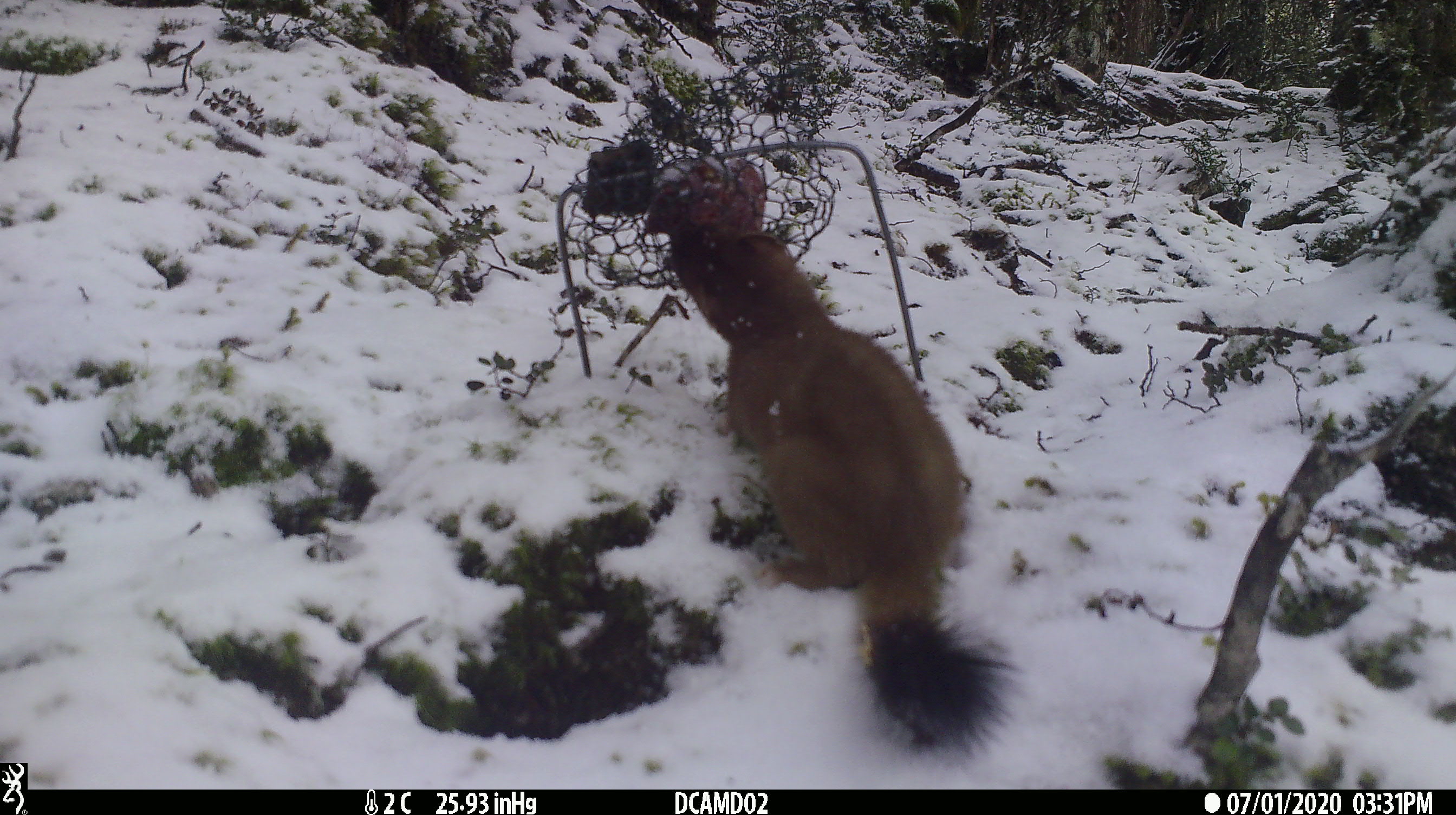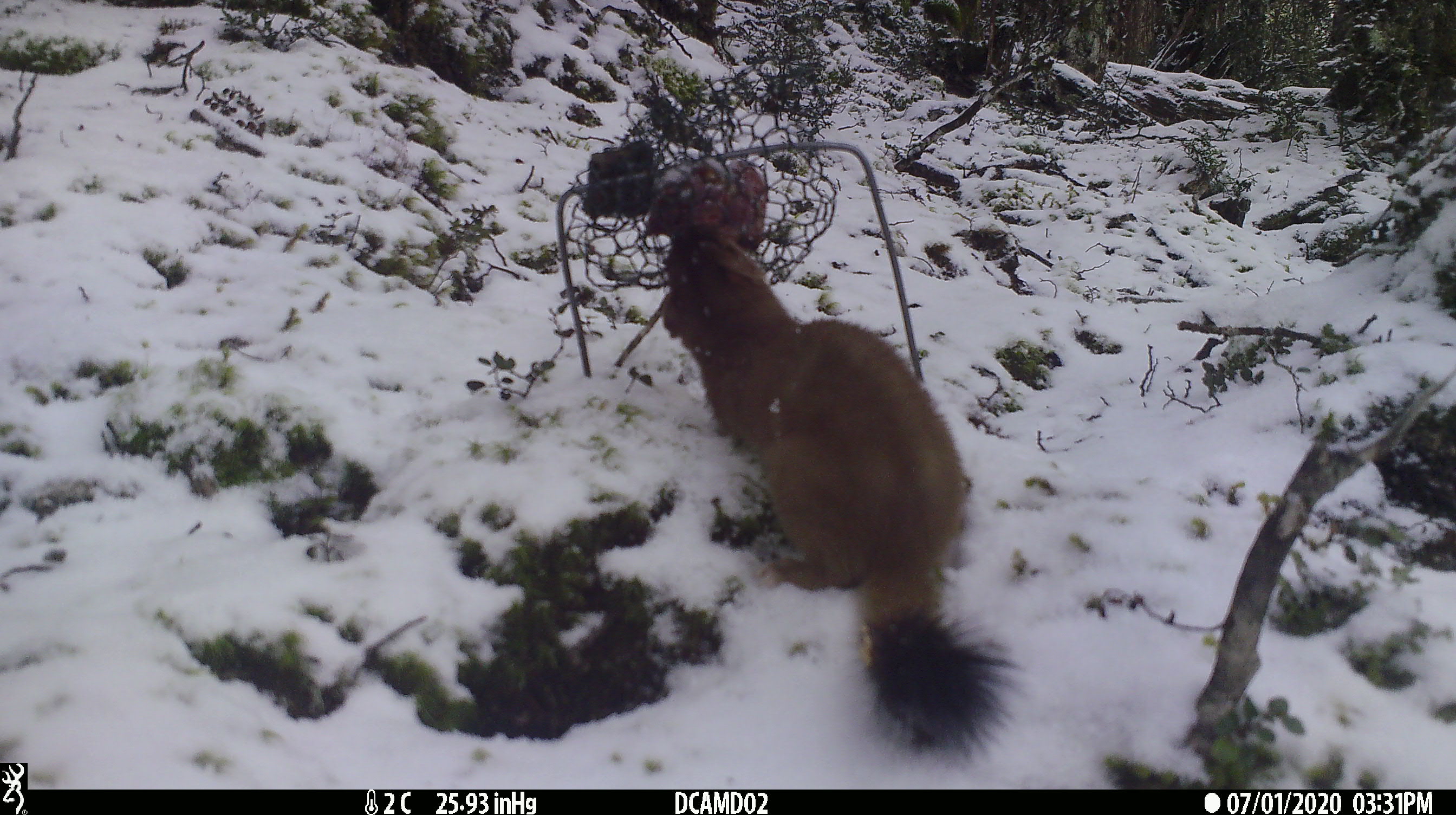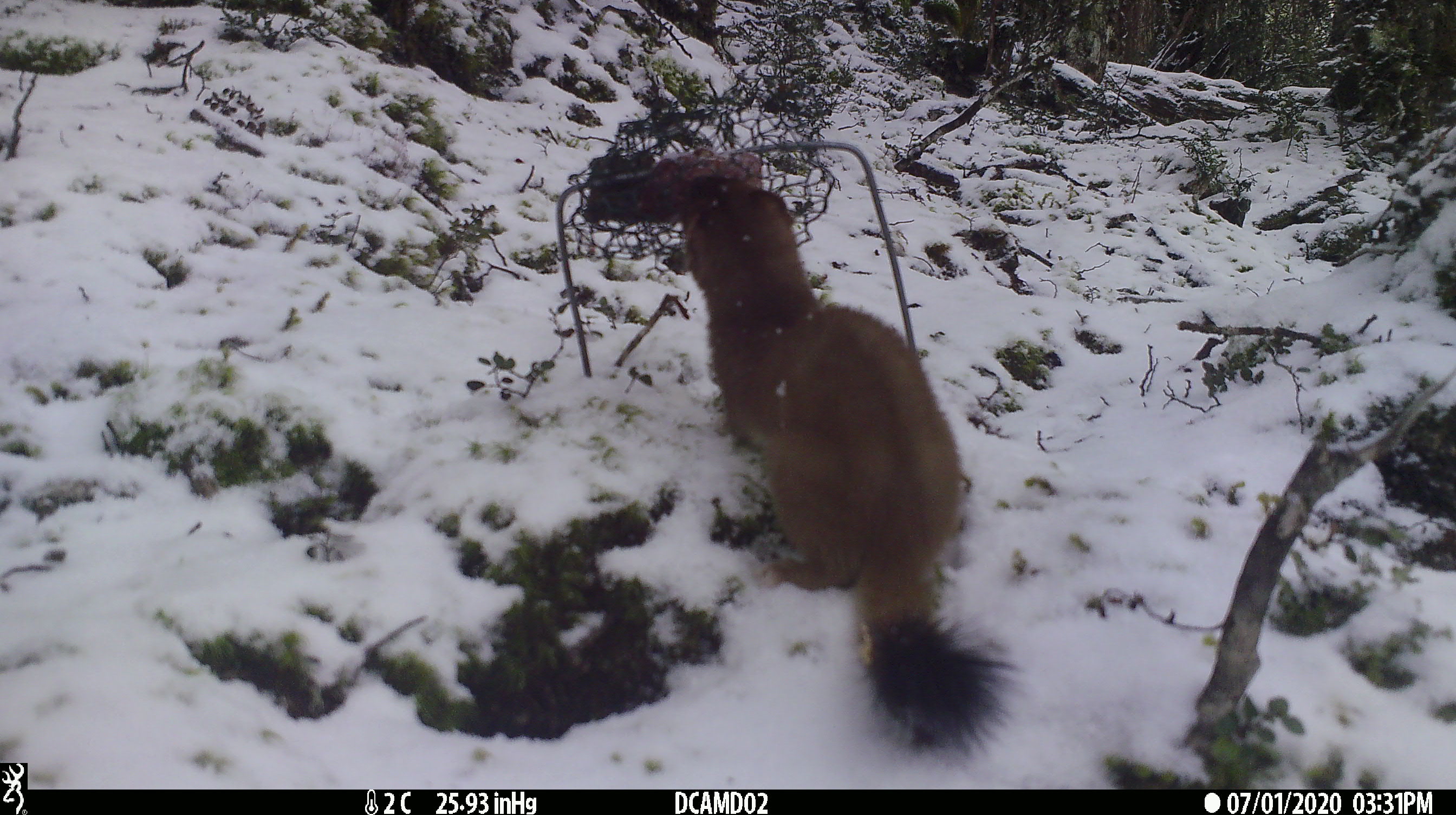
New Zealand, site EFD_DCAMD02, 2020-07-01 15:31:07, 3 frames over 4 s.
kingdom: Animalia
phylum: Chordata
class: Mammalia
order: Carnivora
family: Mustelidae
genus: Mustela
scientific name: Mustela erminea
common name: stoat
Stoat (Mustela erminea).